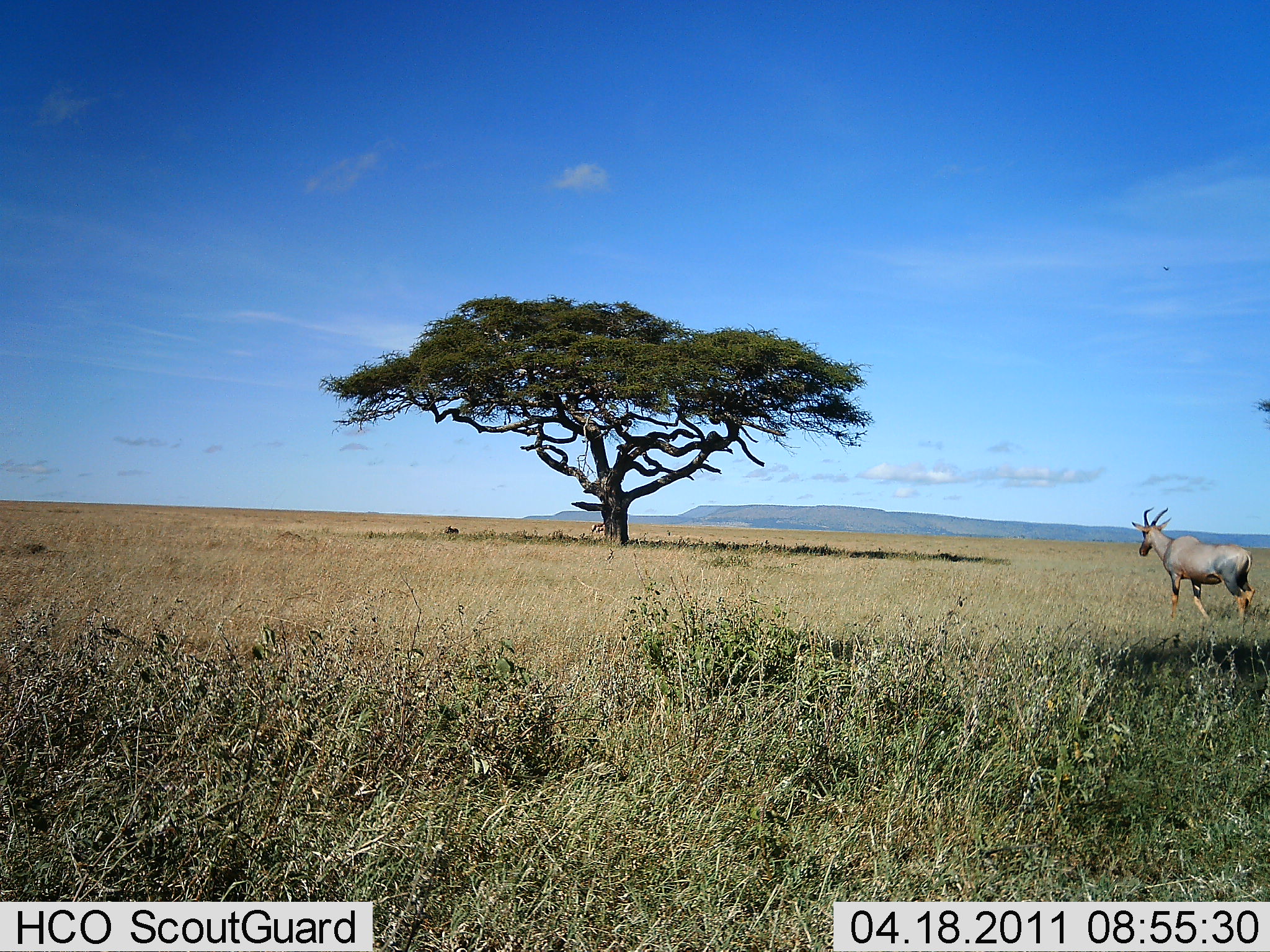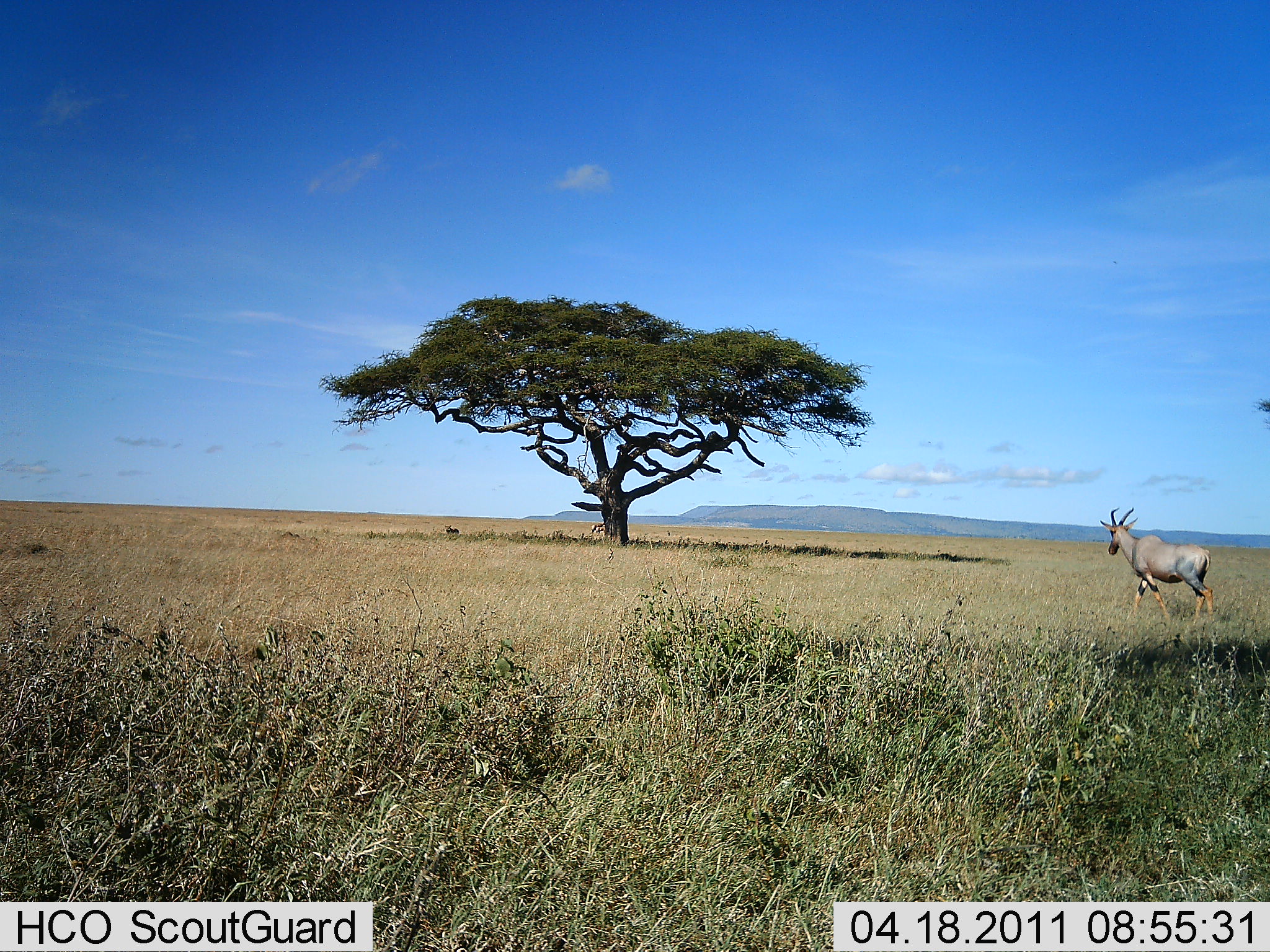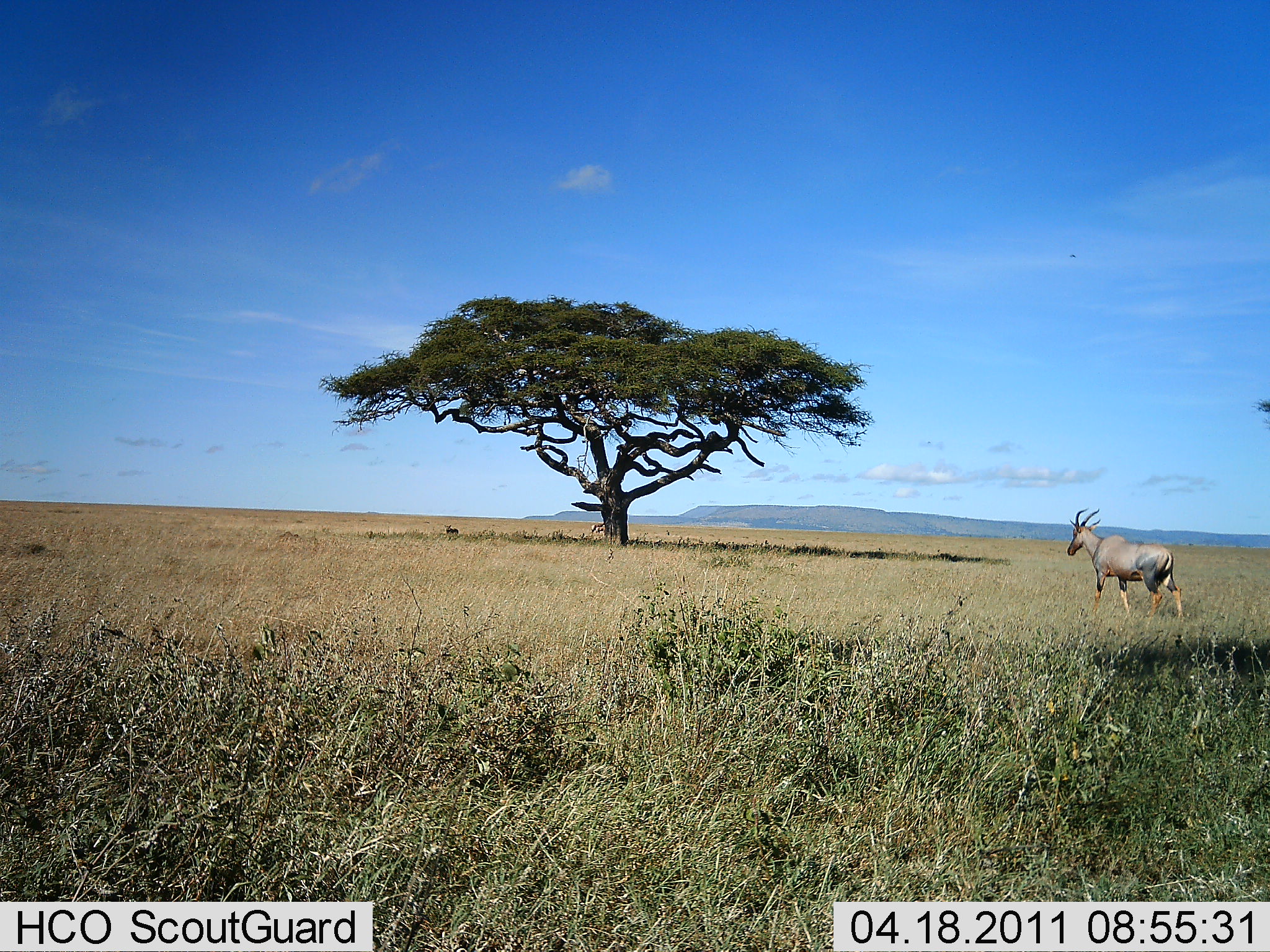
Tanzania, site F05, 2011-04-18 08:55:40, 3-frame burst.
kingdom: Animalia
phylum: Chordata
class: Mammalia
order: Artiodactyla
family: Bovidae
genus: Damaliscus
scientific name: Damaliscus lunatus jimela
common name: topi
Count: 1.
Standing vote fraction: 0%.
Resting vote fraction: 0%.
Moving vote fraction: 100%.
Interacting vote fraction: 0%.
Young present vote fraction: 0%.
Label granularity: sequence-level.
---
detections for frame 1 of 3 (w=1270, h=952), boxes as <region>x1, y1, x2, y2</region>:
animal: <region>1131, 508, 1256, 632</region>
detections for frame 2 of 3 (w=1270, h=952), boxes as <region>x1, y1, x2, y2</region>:
animal: <region>1099, 507, 1214, 624</region>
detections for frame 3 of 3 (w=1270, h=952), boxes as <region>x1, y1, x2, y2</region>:
animal: <region>1066, 505, 1184, 624</region>